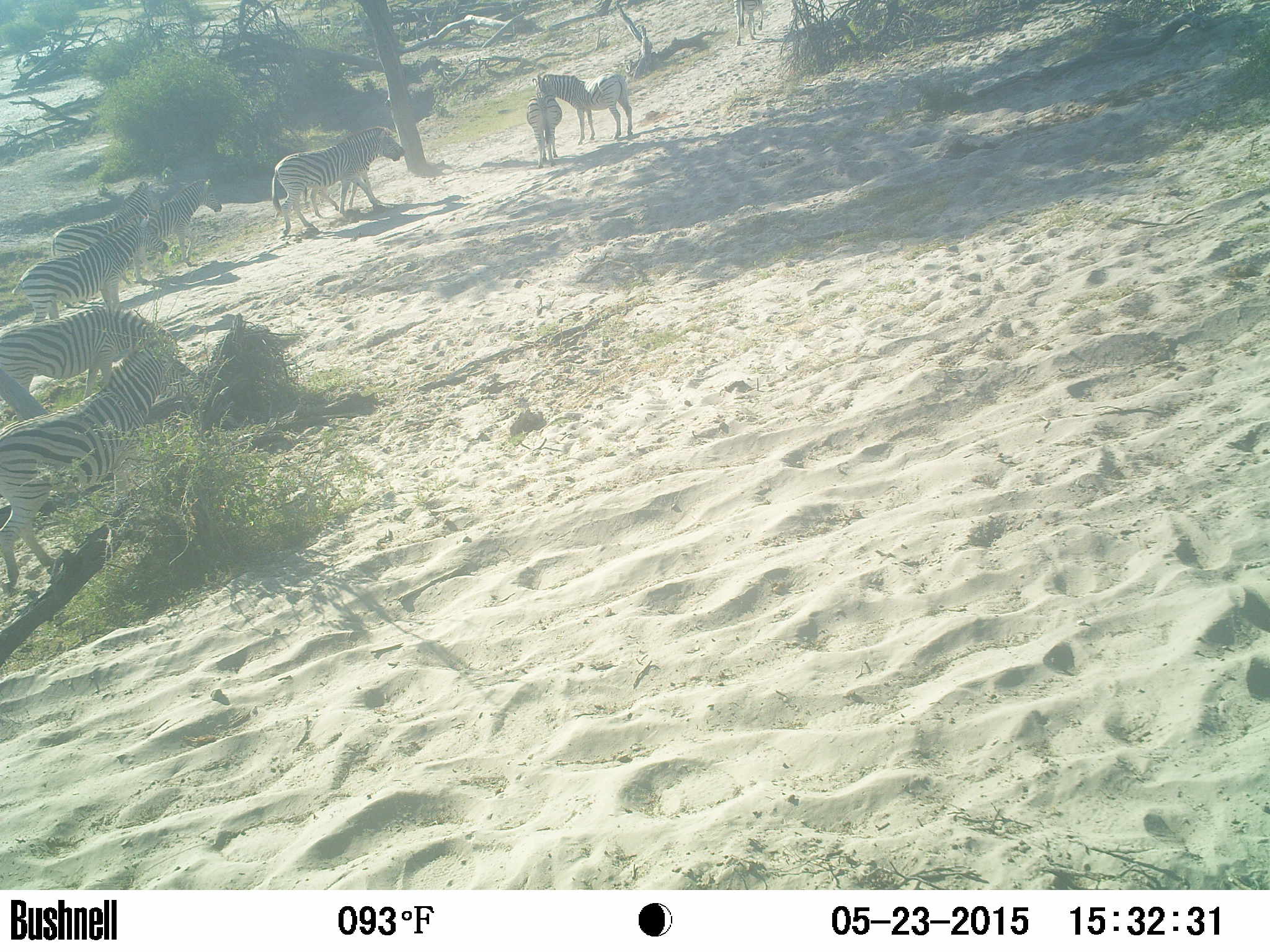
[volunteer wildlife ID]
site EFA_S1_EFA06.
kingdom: Animalia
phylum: Chordata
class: Mammalia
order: Perissodactyla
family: Equidae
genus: Equus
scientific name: Equus quagga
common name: plains zebra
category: zebraplains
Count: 9.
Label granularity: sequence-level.